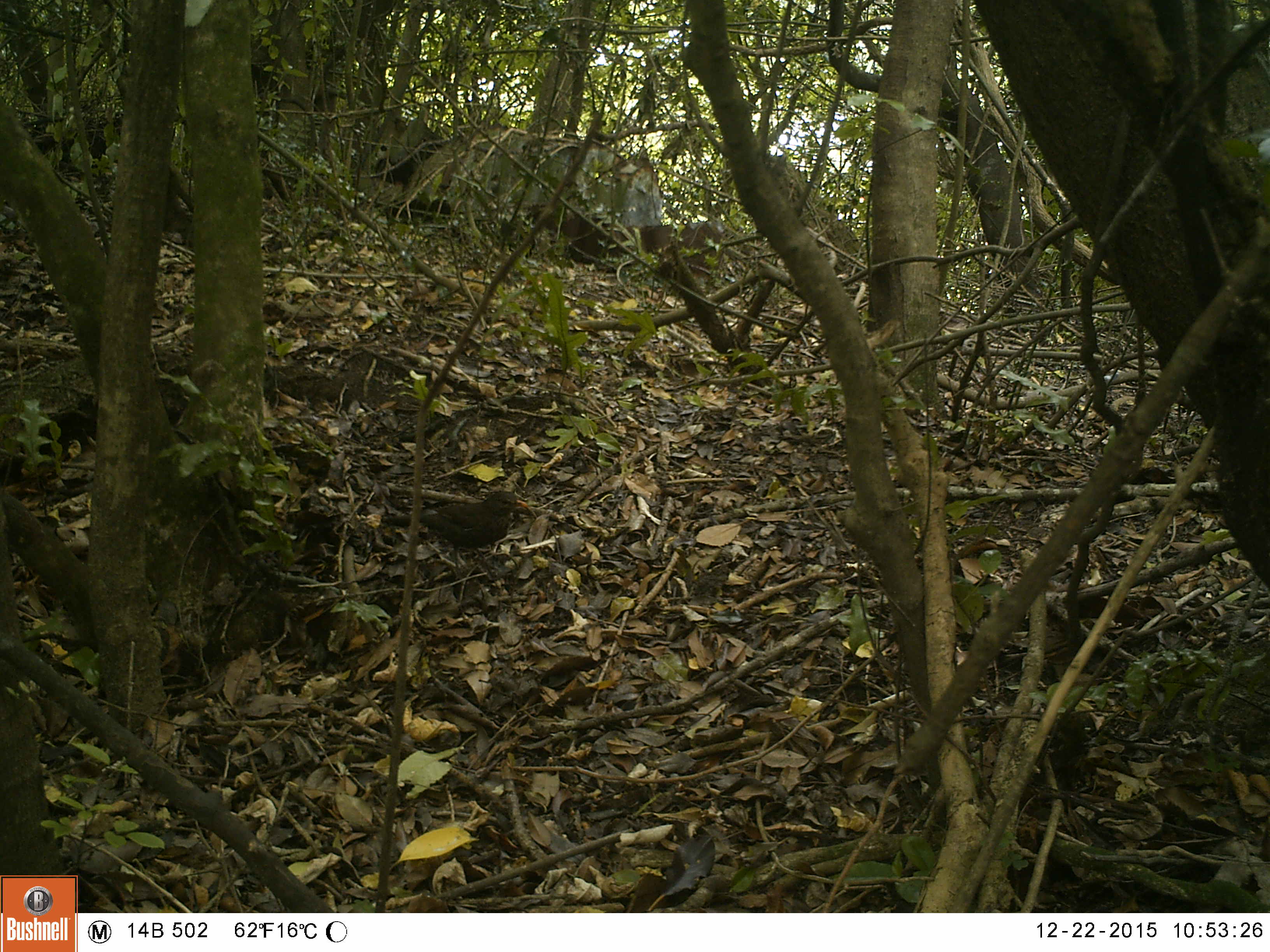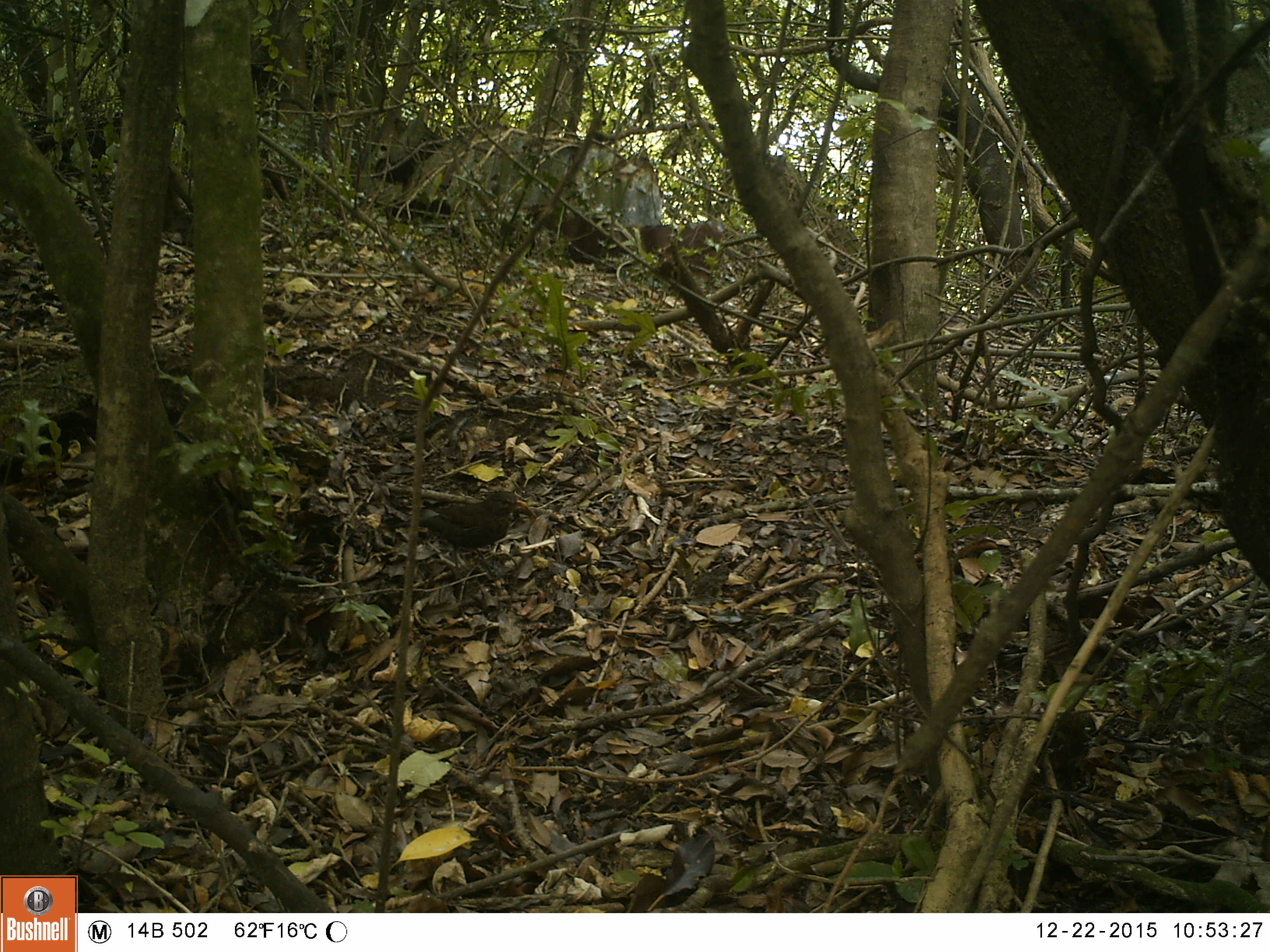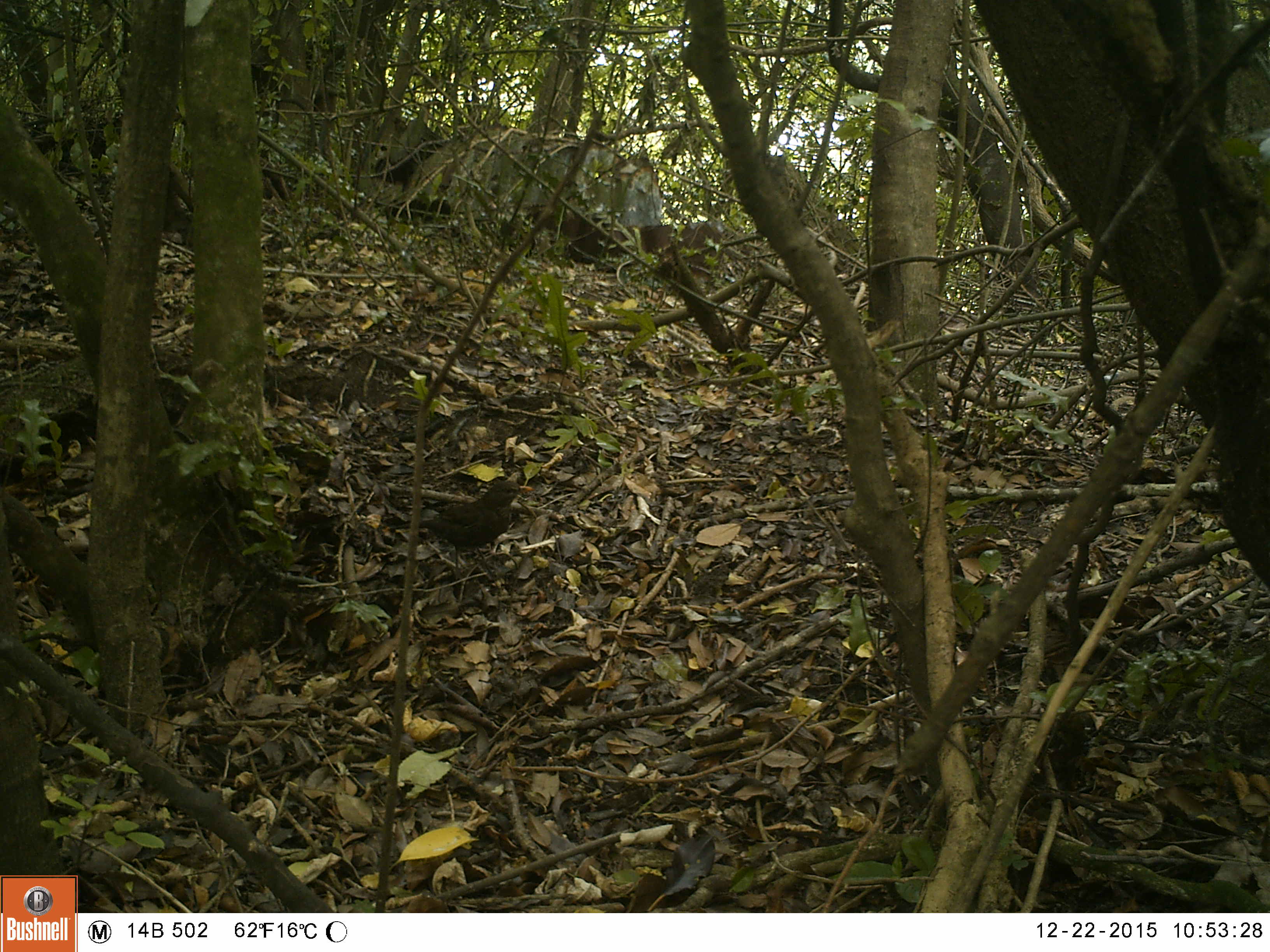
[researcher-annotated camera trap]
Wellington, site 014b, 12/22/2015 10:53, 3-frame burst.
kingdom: Animalia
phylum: Chordata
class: Aves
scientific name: Aves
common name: bird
Bird (Aves).